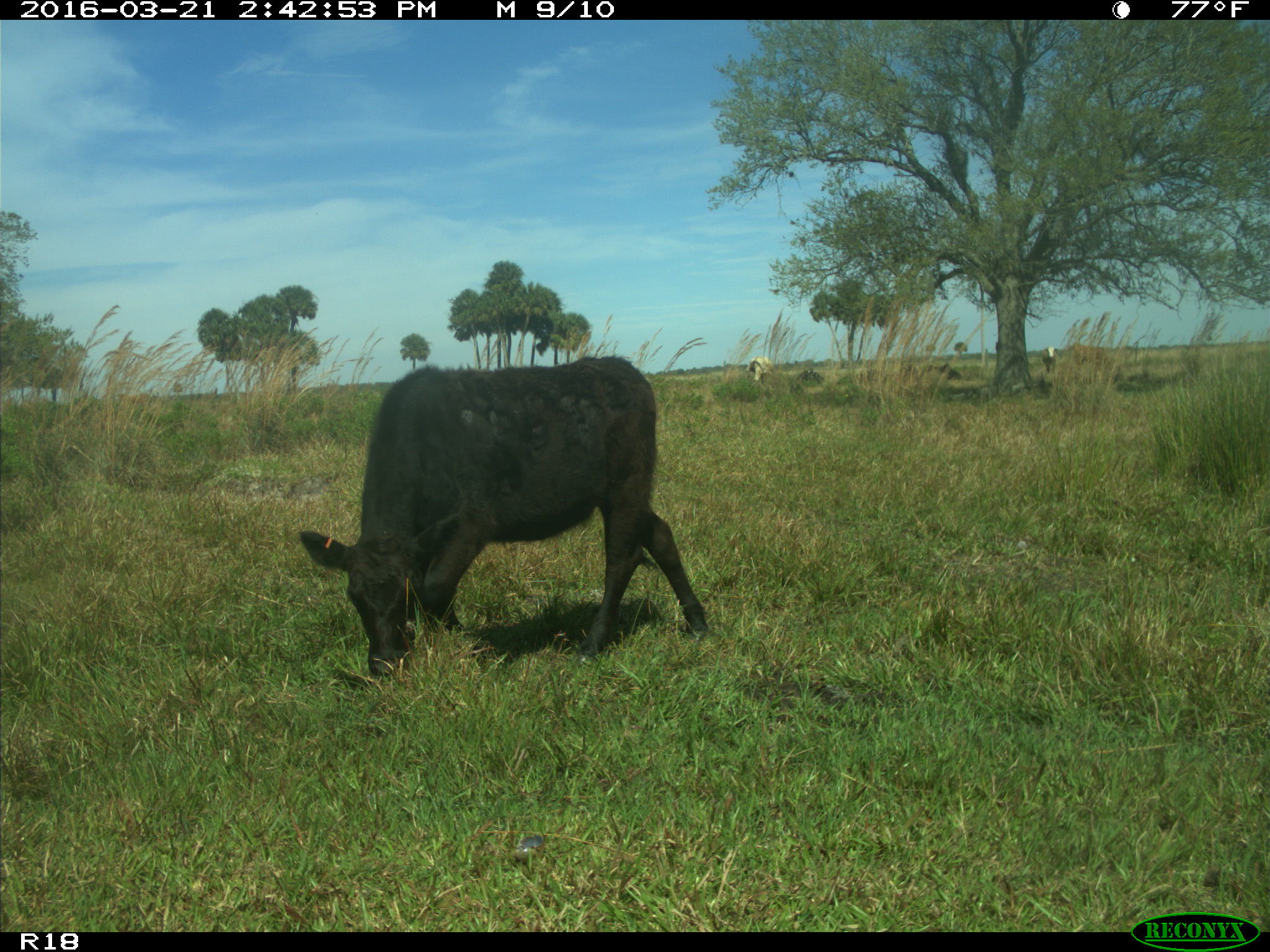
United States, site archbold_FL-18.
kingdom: Animalia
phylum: Chordata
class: Mammalia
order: Artiodactyla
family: Bovidae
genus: Bos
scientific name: Bos taurus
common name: domestic cow